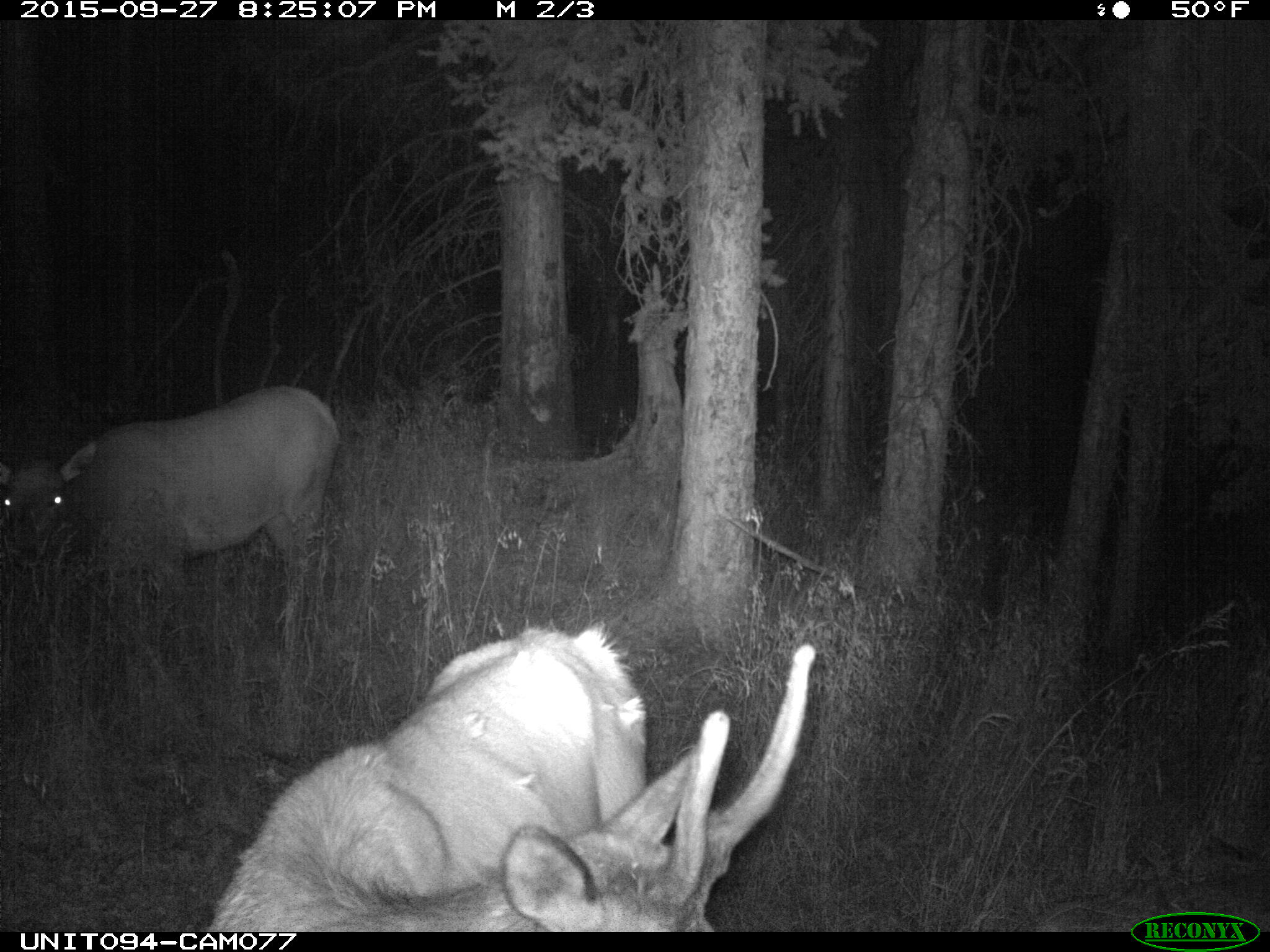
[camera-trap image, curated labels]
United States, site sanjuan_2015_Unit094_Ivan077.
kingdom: Animalia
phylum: Chordata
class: Mammalia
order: Artiodactyla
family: Cervidae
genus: Cervus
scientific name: Cervus elaphus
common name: red deer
Cervus elaphus (red deer).